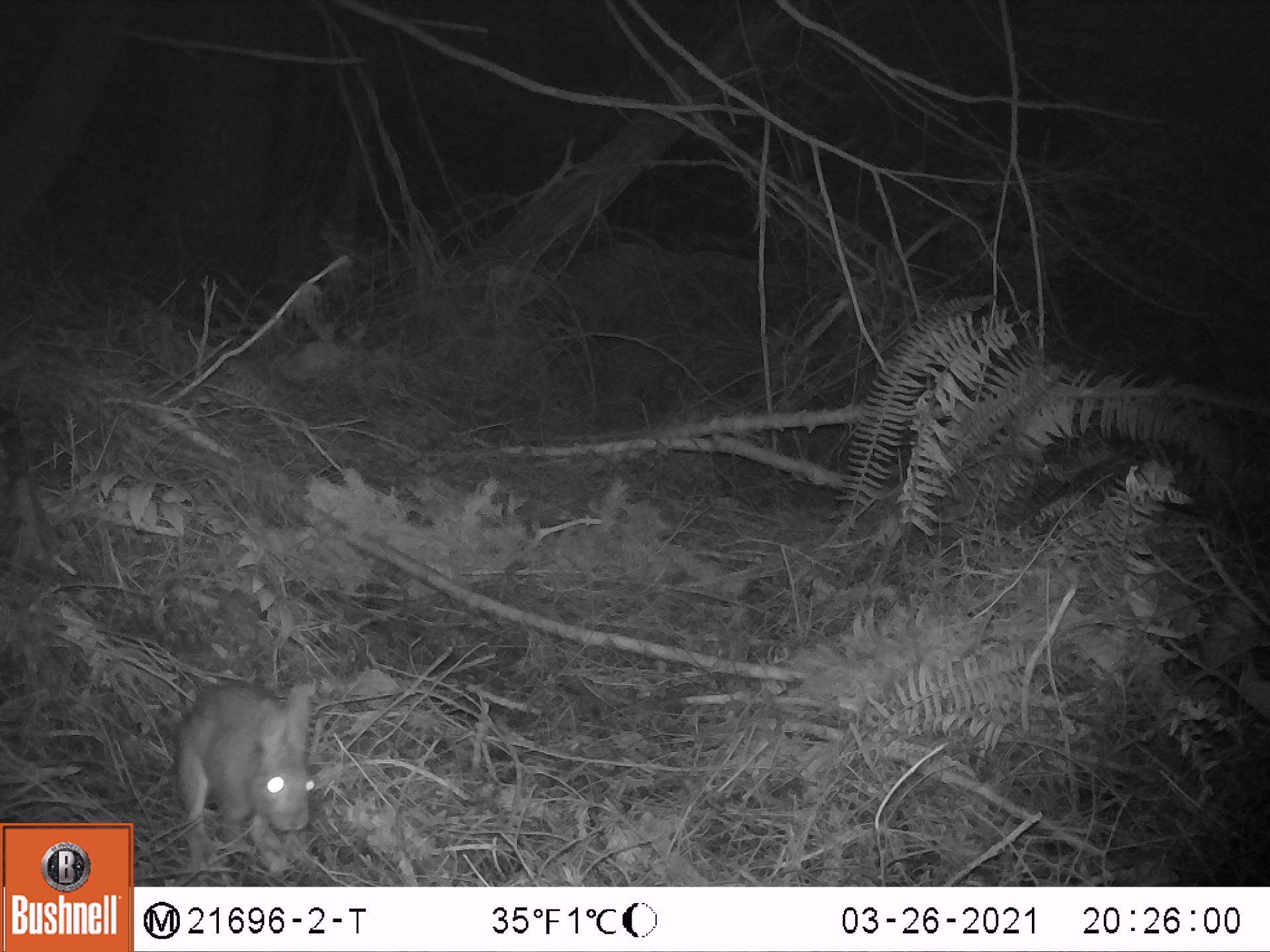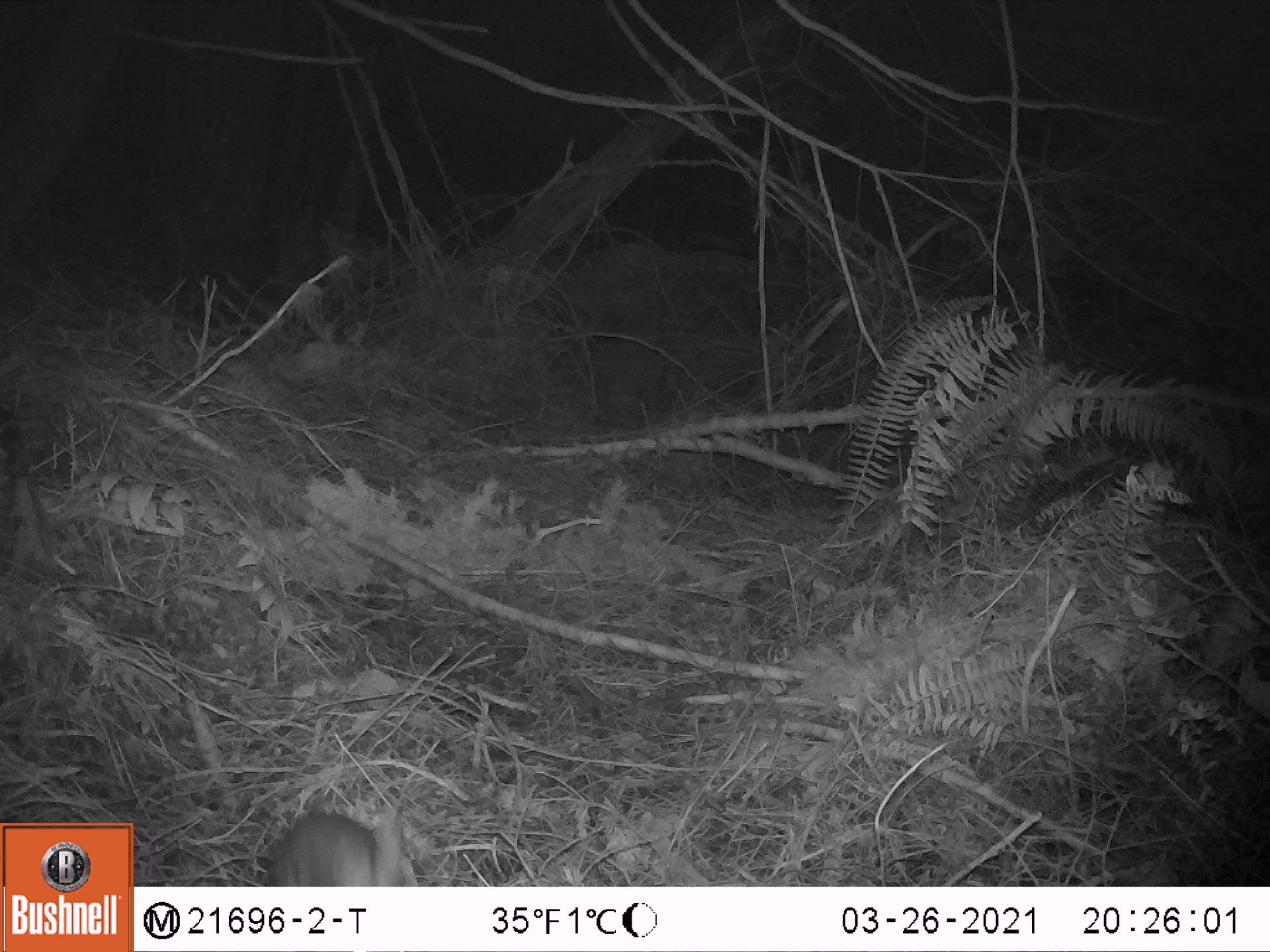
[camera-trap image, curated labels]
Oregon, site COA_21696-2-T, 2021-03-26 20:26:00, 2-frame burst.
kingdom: Animalia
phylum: Chordata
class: Mammalia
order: Lagomorpha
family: Leporidae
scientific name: Leporidae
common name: hares and rabbits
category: leporidae family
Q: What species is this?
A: Leporidae family (hares and rabbits) (Leporidae).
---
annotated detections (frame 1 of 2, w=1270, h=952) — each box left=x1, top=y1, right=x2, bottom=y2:
leporidae family: left=160, top=660, right=353, bottom=878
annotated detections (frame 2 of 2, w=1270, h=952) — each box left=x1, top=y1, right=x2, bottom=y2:
leporidae family: left=238, top=787, right=434, bottom=886